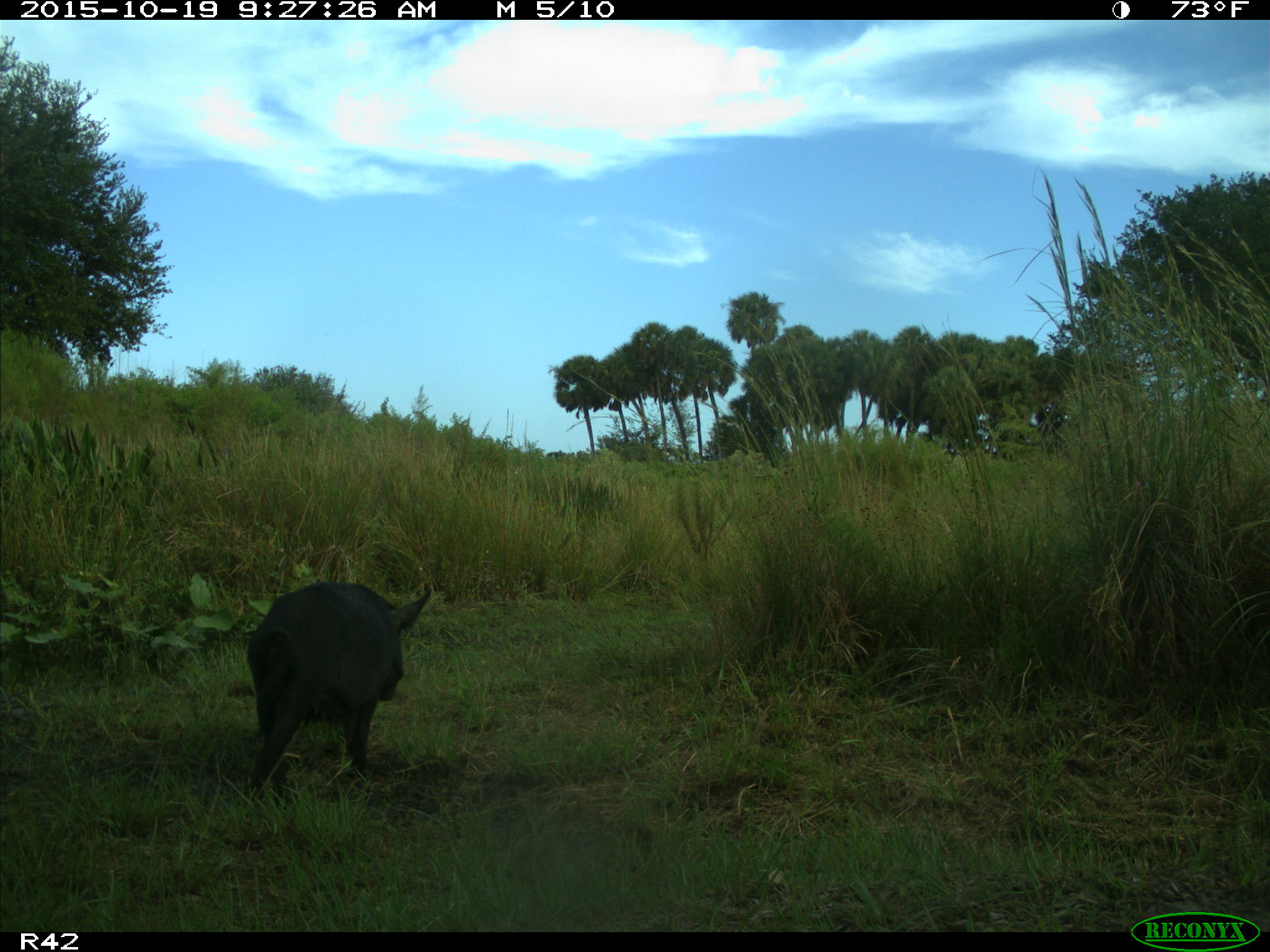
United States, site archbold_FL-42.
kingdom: Animalia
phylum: Chordata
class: Mammalia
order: Artiodactyla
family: Suidae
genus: Sus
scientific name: Sus scrofa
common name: wild boar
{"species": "Sus scrofa (wild boar)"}